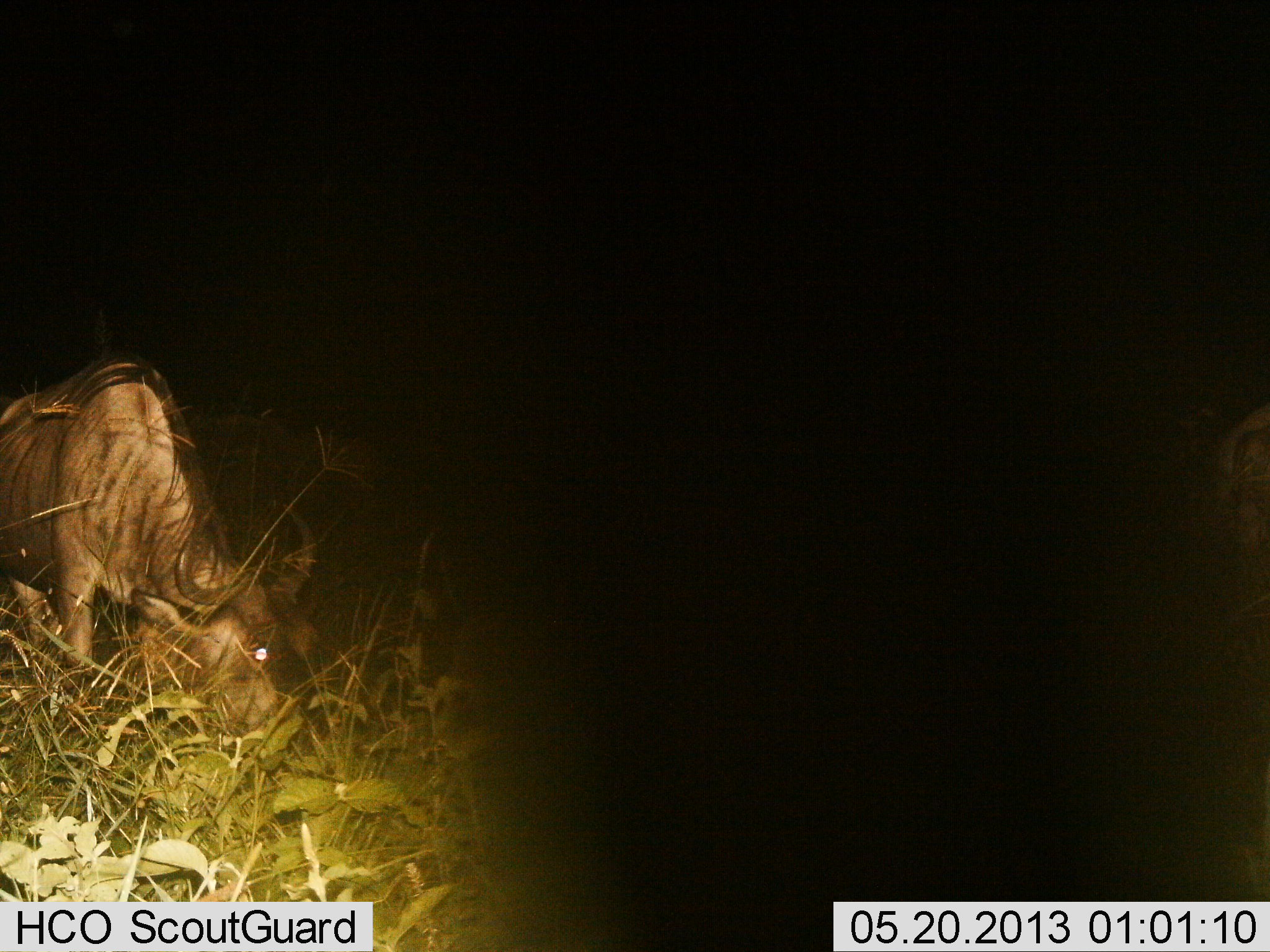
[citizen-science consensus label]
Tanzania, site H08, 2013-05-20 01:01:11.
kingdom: Animalia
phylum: Chordata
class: Mammalia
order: Artiodactyla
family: Bovidae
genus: Connochaetes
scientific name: Connochaetes taurinus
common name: blue wildebeest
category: wildebeest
Wildebeest (blue wildebeest) (Connochaetes taurinus), count 1. Behavior (volunteer vote fractions): standing 12%, resting 0%, moving 0%, interacting 0%. Young present (vote fraction): 0%. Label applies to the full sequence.